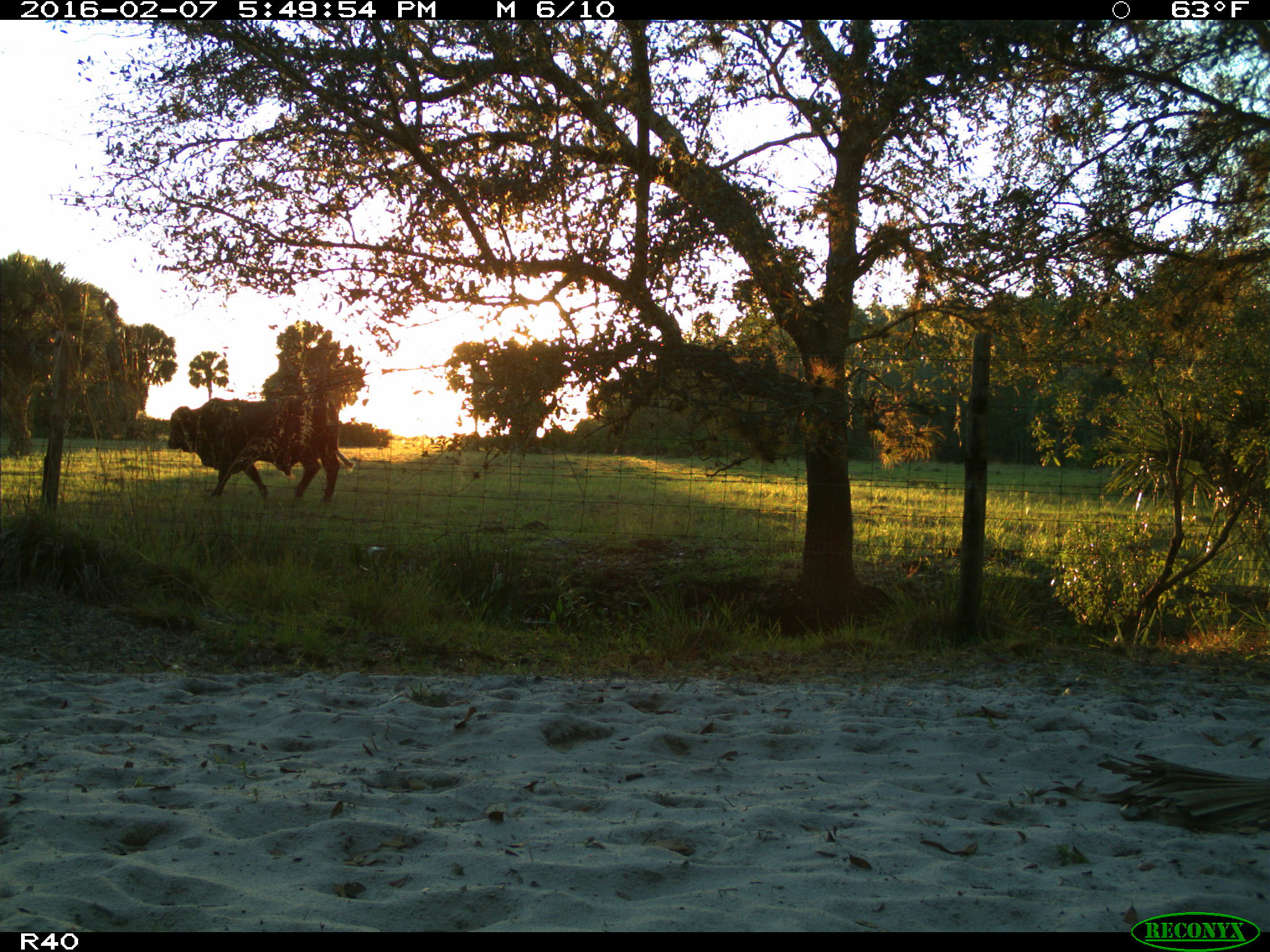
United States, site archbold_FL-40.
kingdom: Animalia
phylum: Chordata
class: Mammalia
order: Artiodactyla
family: Bovidae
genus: Bos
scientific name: Bos taurus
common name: domestic cow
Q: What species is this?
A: Bos taurus (domestic cow).